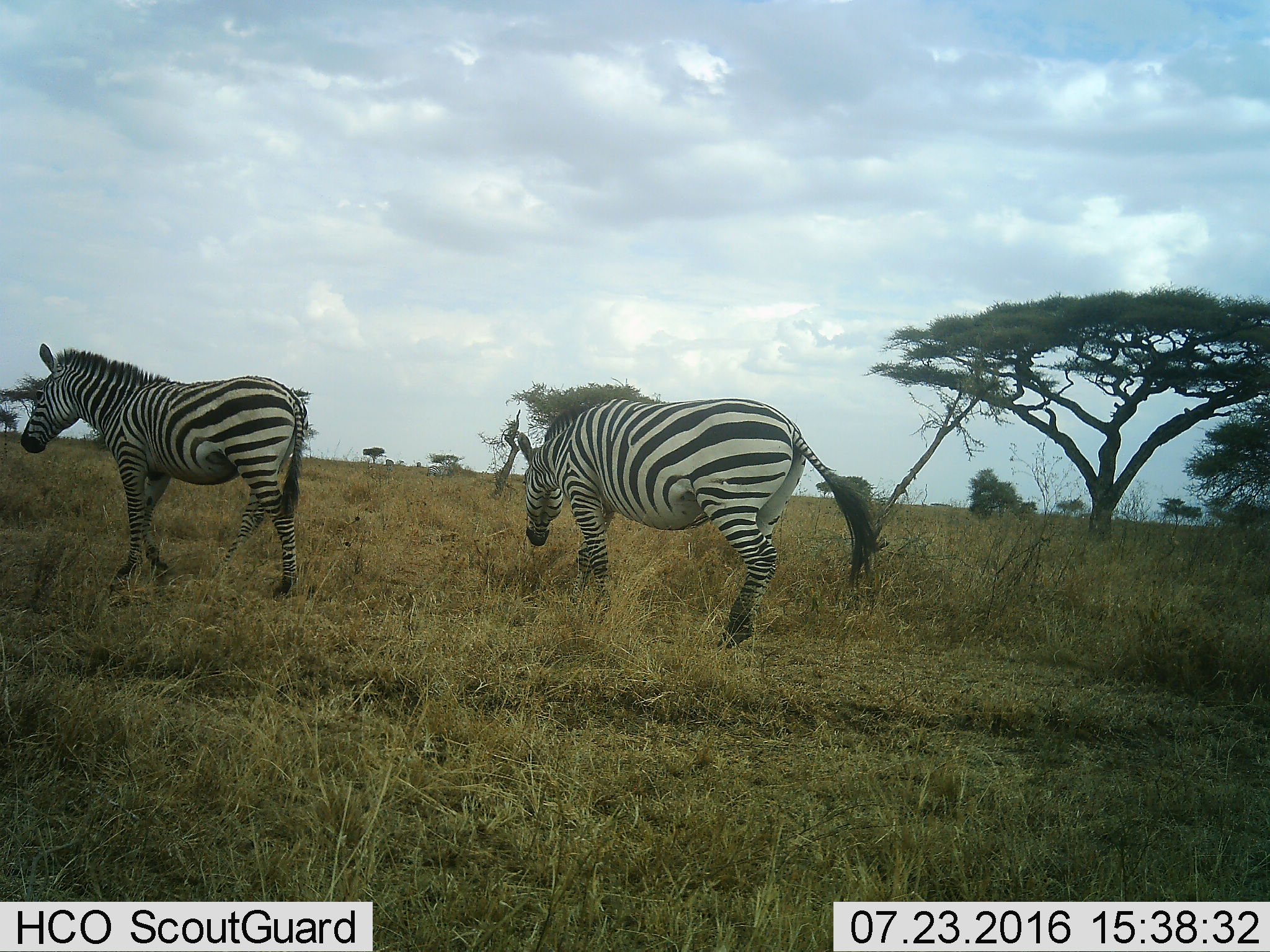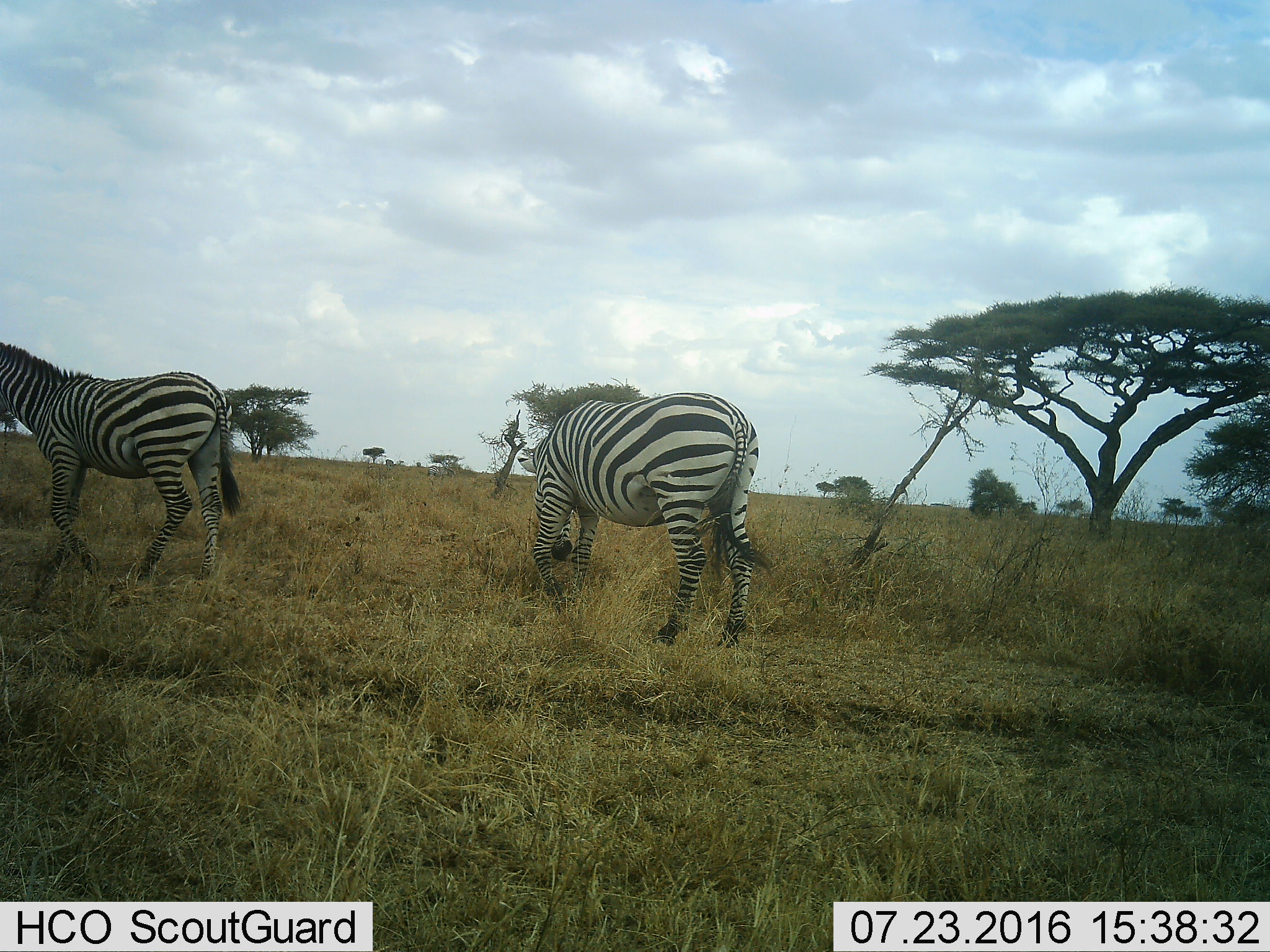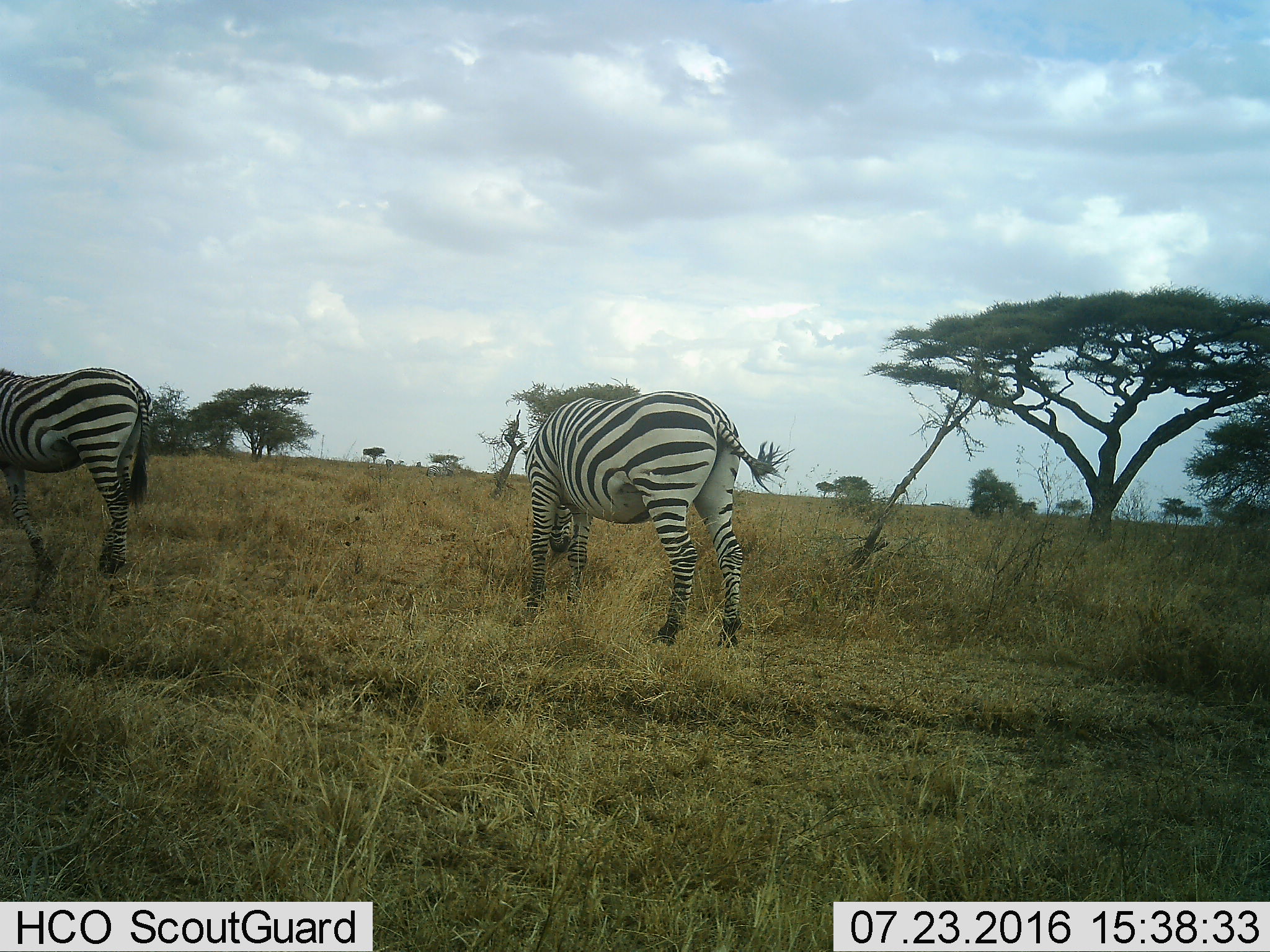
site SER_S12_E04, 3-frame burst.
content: unidentified animal